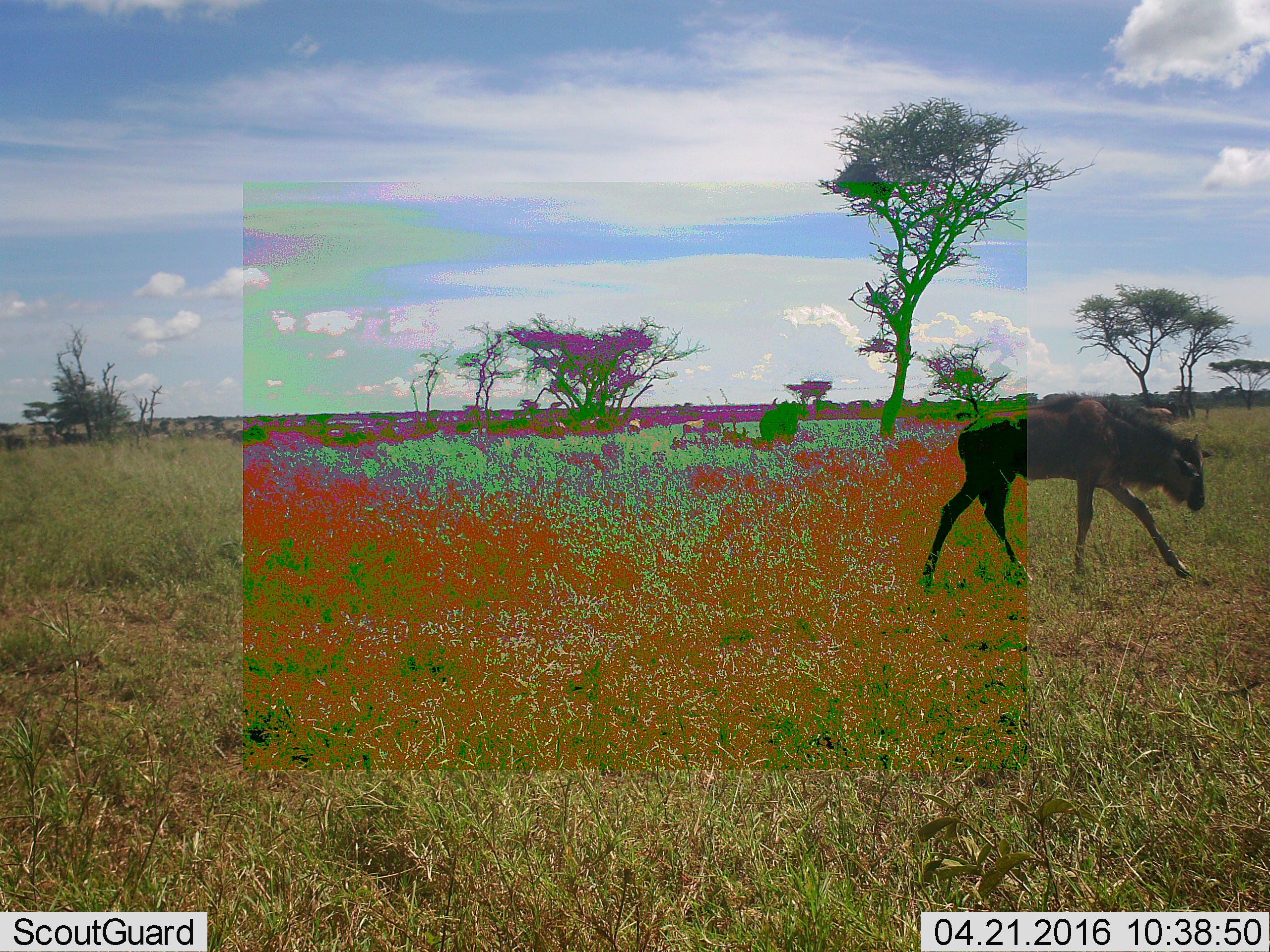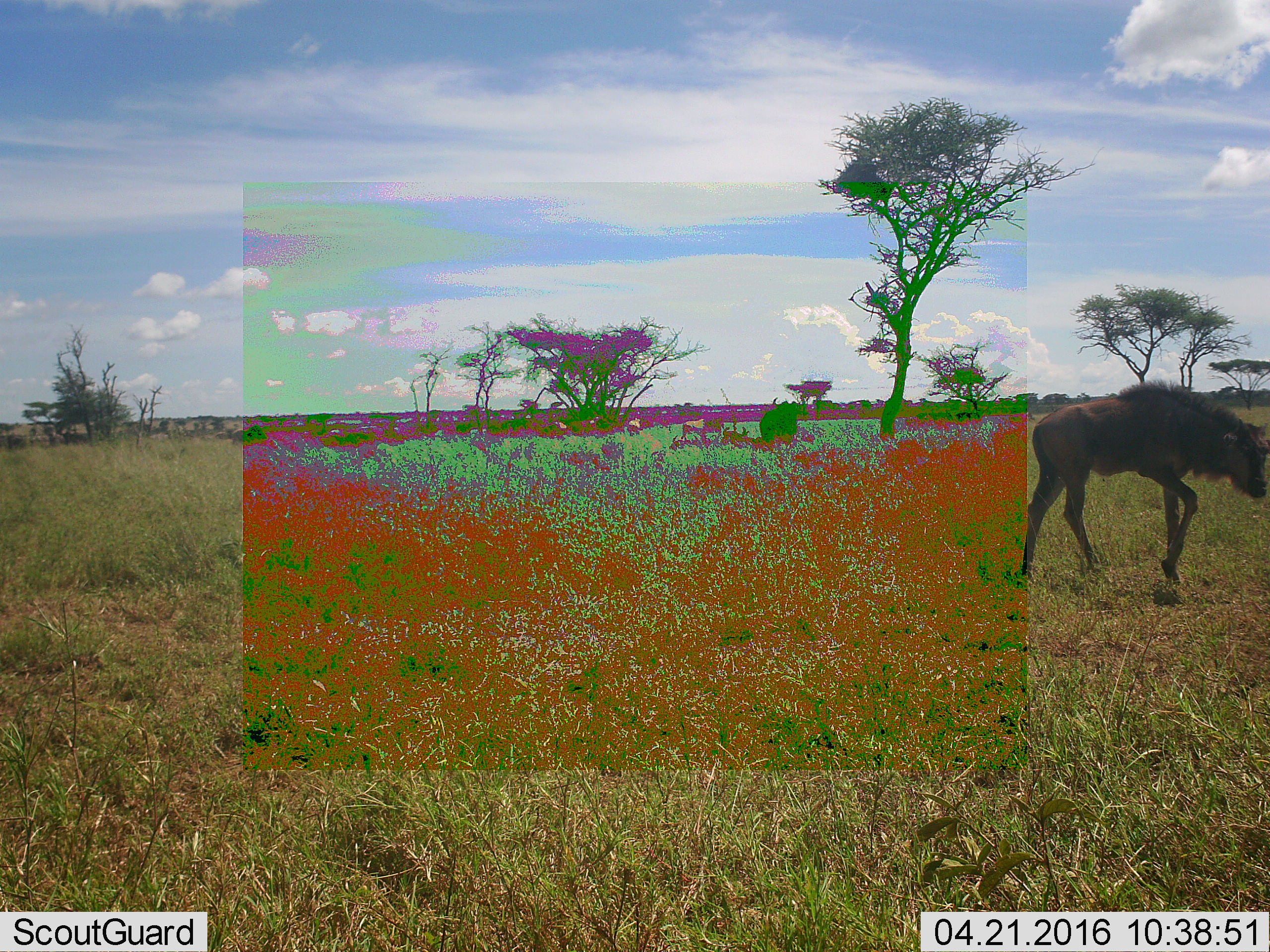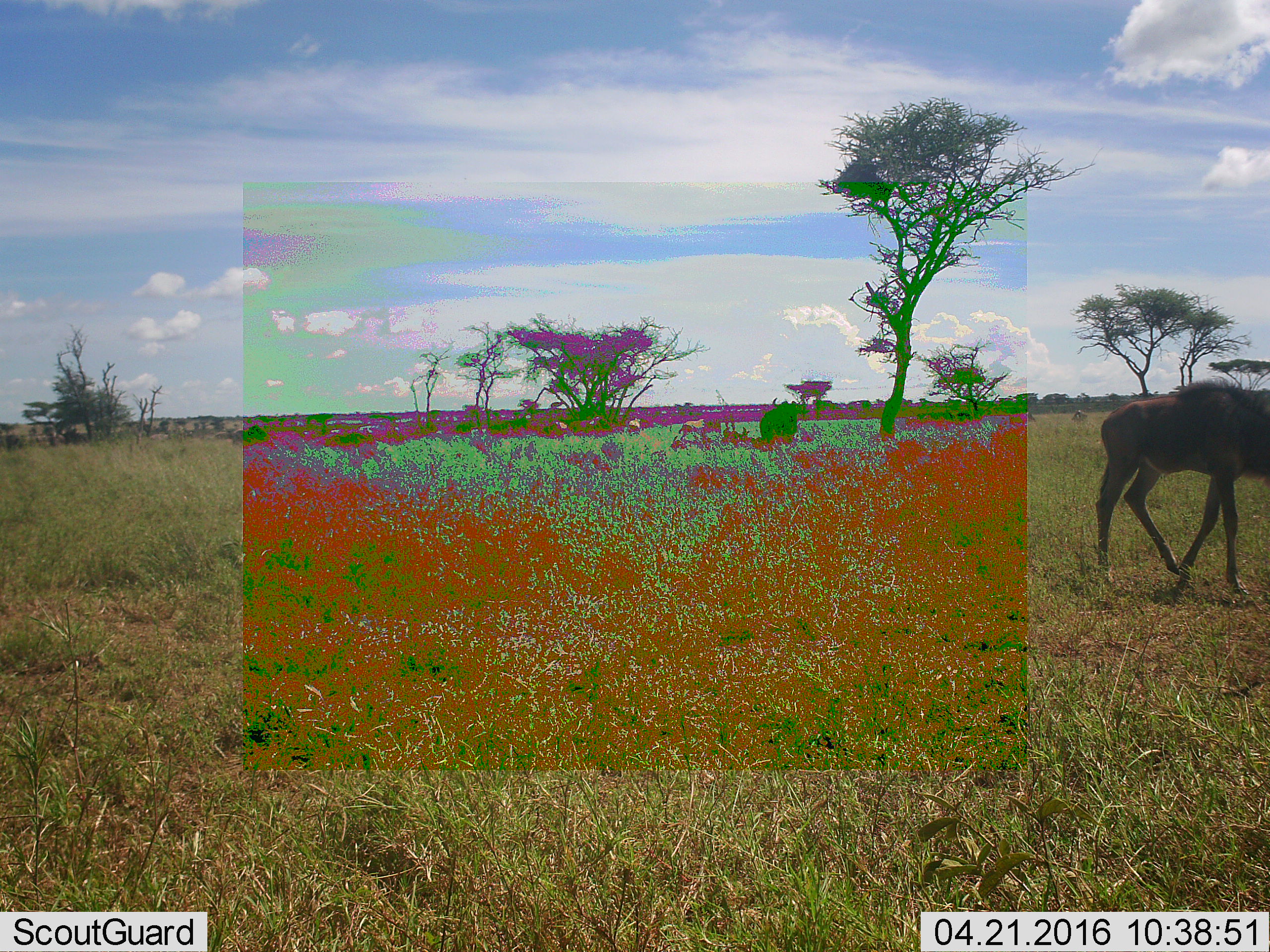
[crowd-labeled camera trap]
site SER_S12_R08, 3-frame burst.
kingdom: Animalia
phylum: Chordata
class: Mammalia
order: Artiodactyla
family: Bovidae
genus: Connochaetes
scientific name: Connochaetes taurinus taurinus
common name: blue wildebeest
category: wildebeestblue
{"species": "wildebeestblue (blue wildebeest) (Connochaetes taurinus taurinus)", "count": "1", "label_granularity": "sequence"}